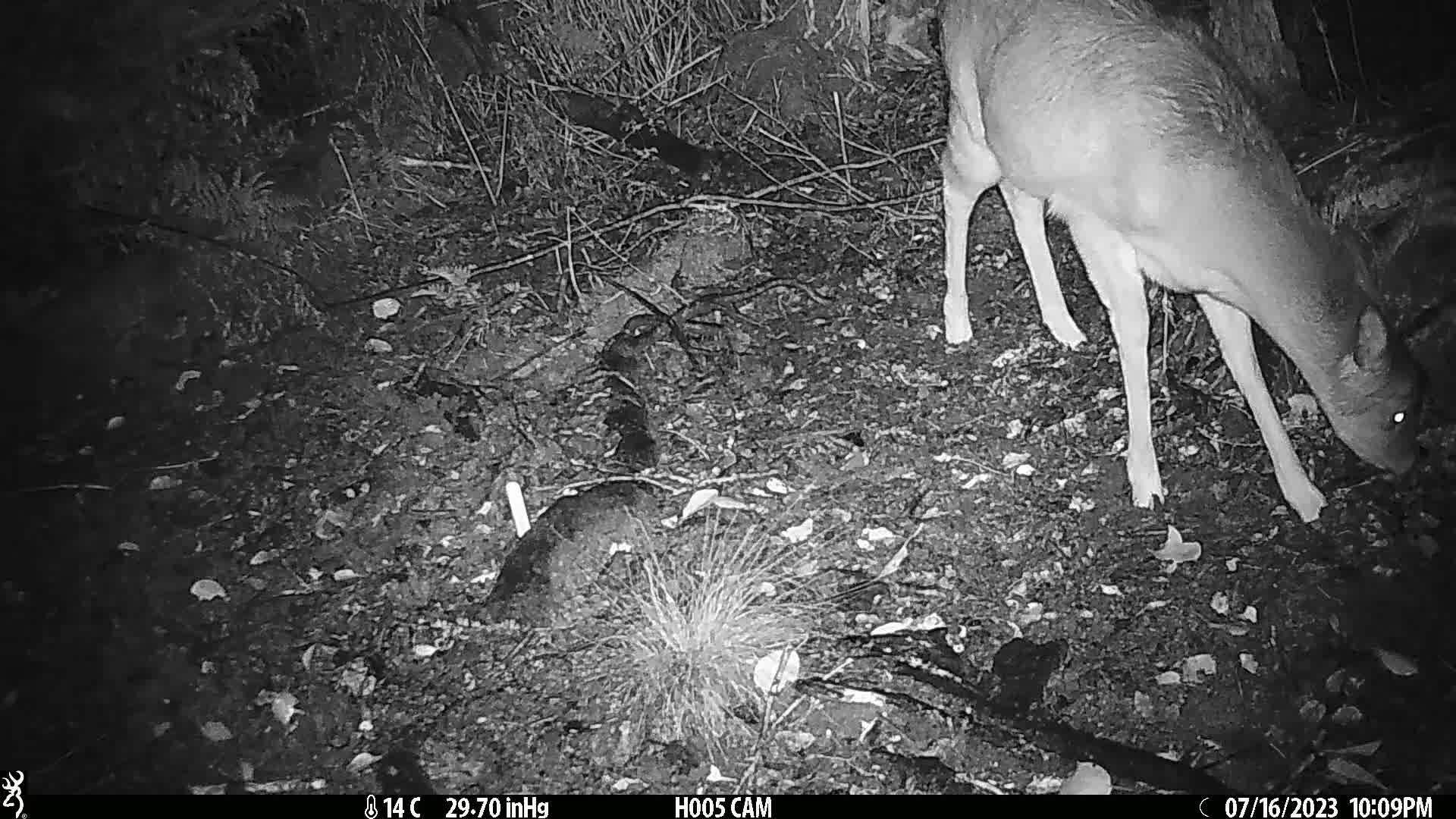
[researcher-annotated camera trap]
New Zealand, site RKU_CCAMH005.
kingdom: Animalia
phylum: Chordata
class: Mammalia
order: Artiodactyla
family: Cervidae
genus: Odocoileus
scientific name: Odocoileus virginianus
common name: white-tailed deer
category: white tailed deer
White tailed deer (white-tailed deer) (Odocoileus virginianus).